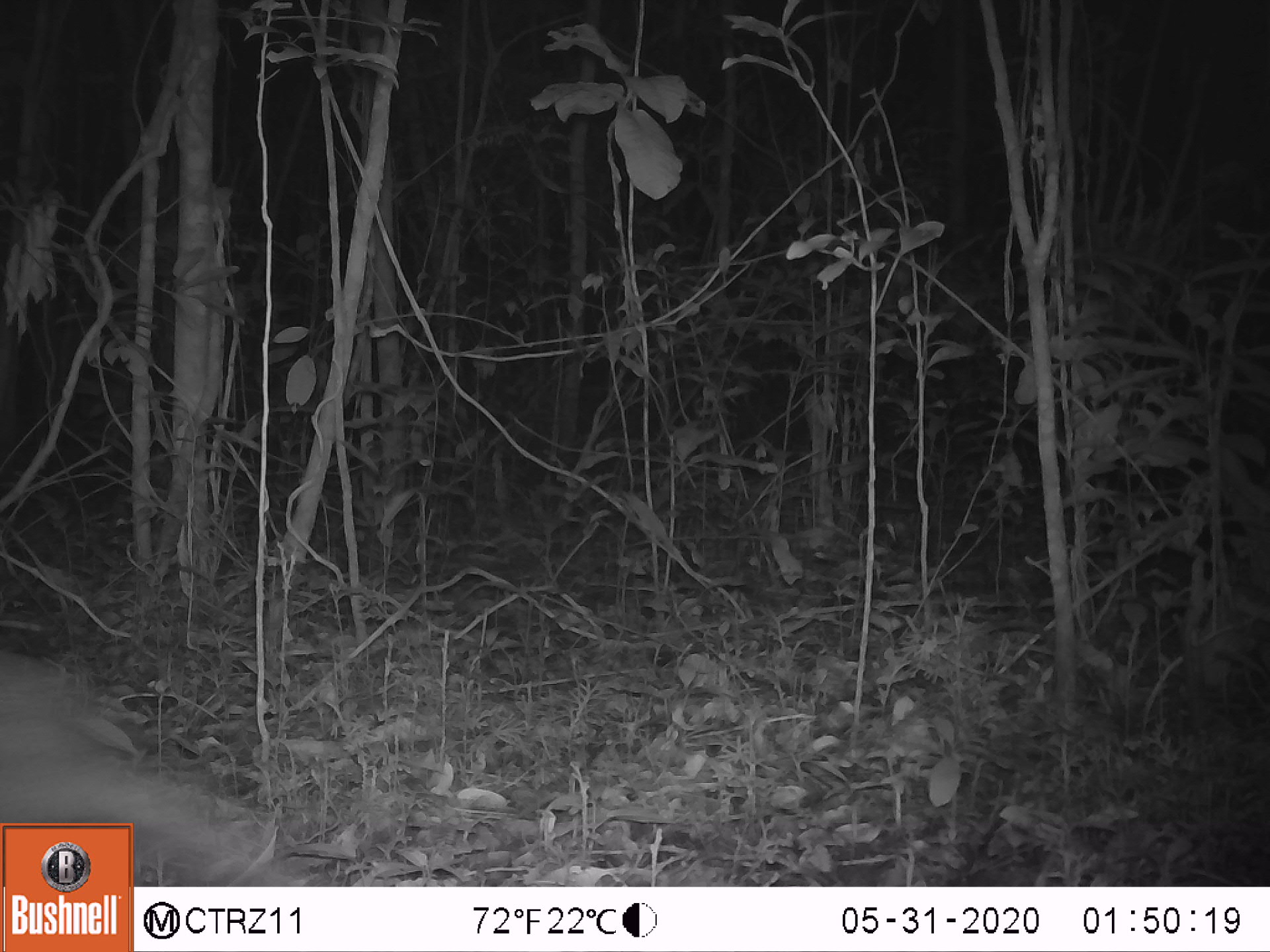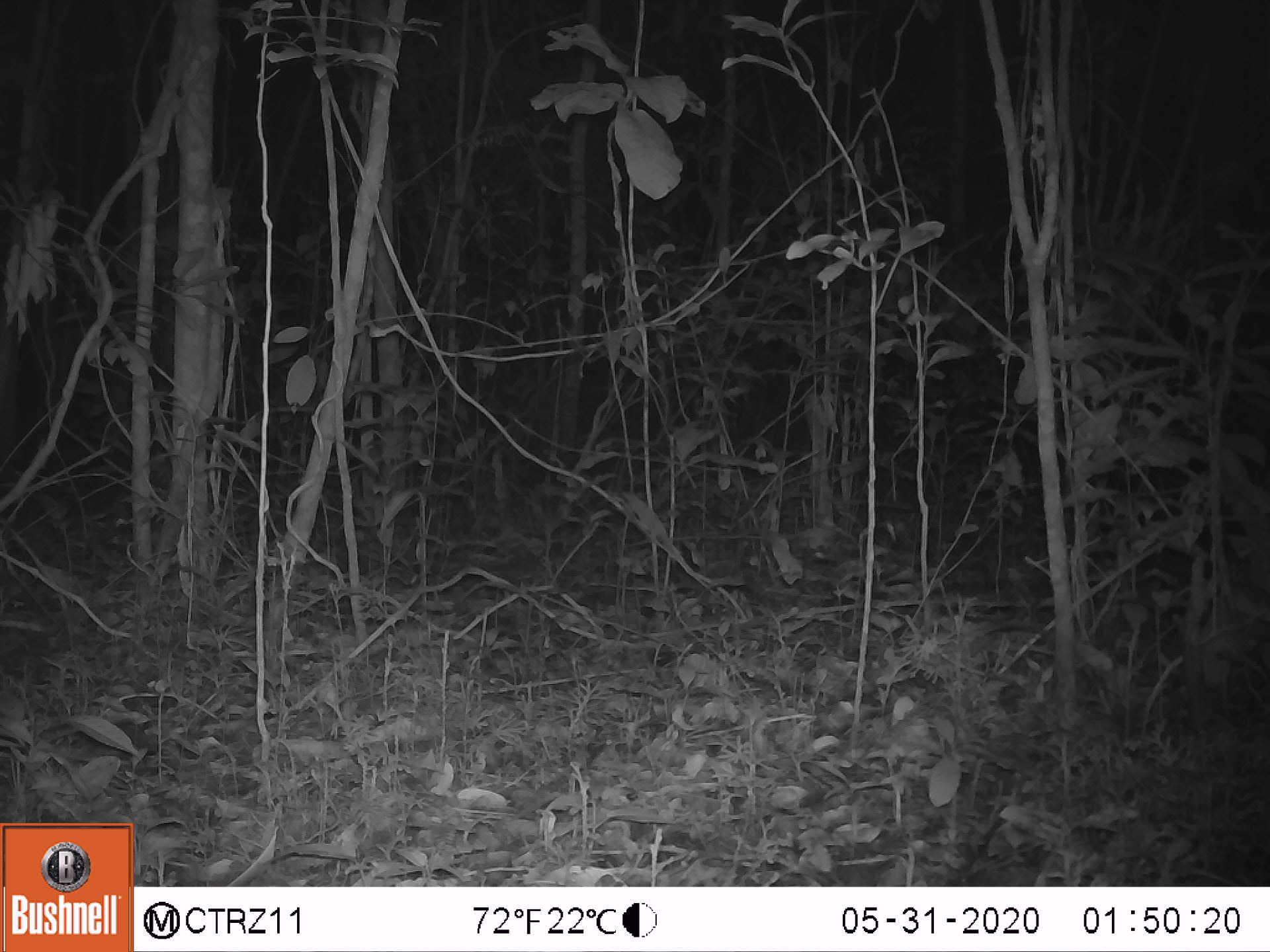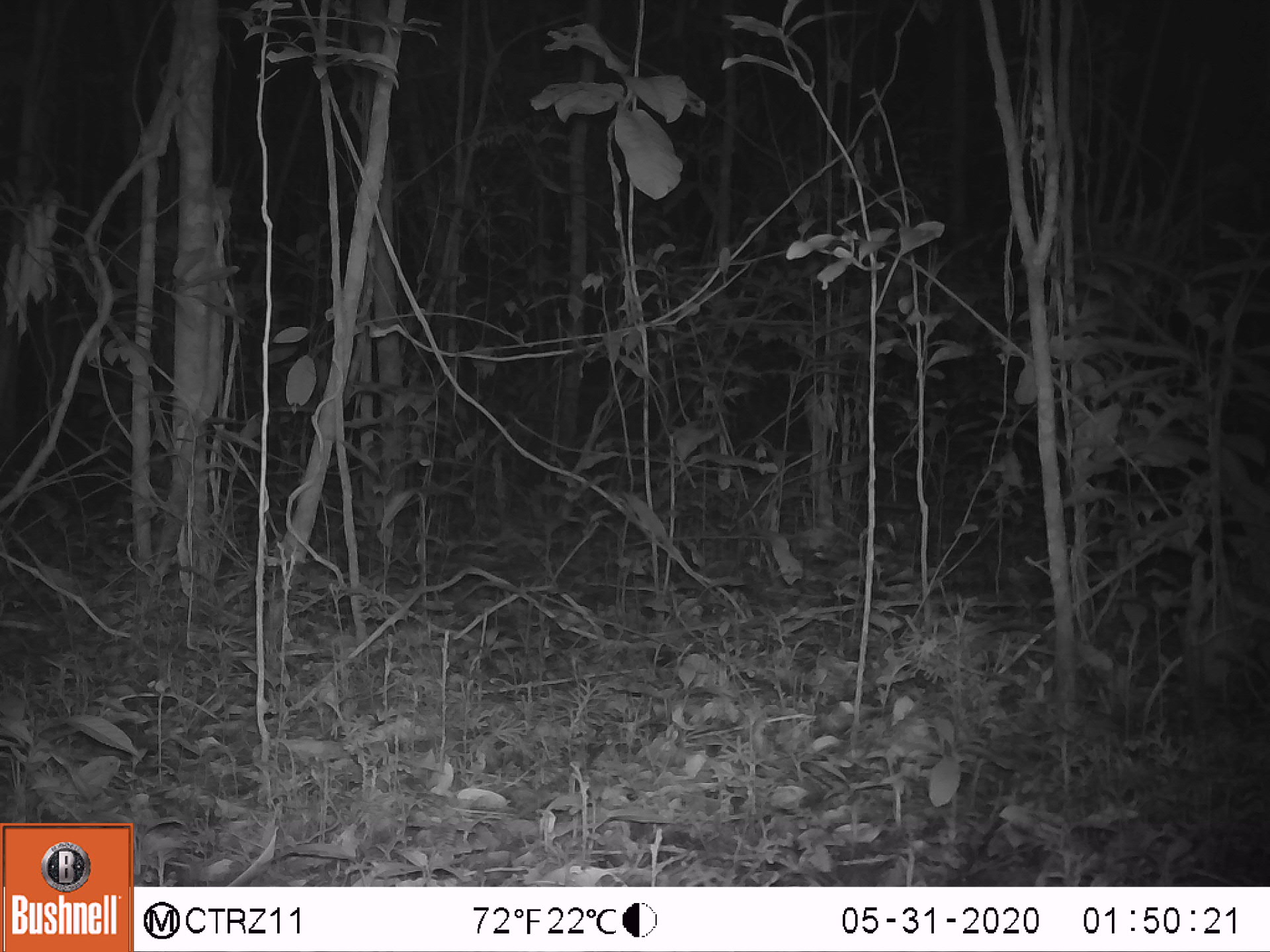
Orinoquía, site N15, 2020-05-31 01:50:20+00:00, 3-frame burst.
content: unidentified animal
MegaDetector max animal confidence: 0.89